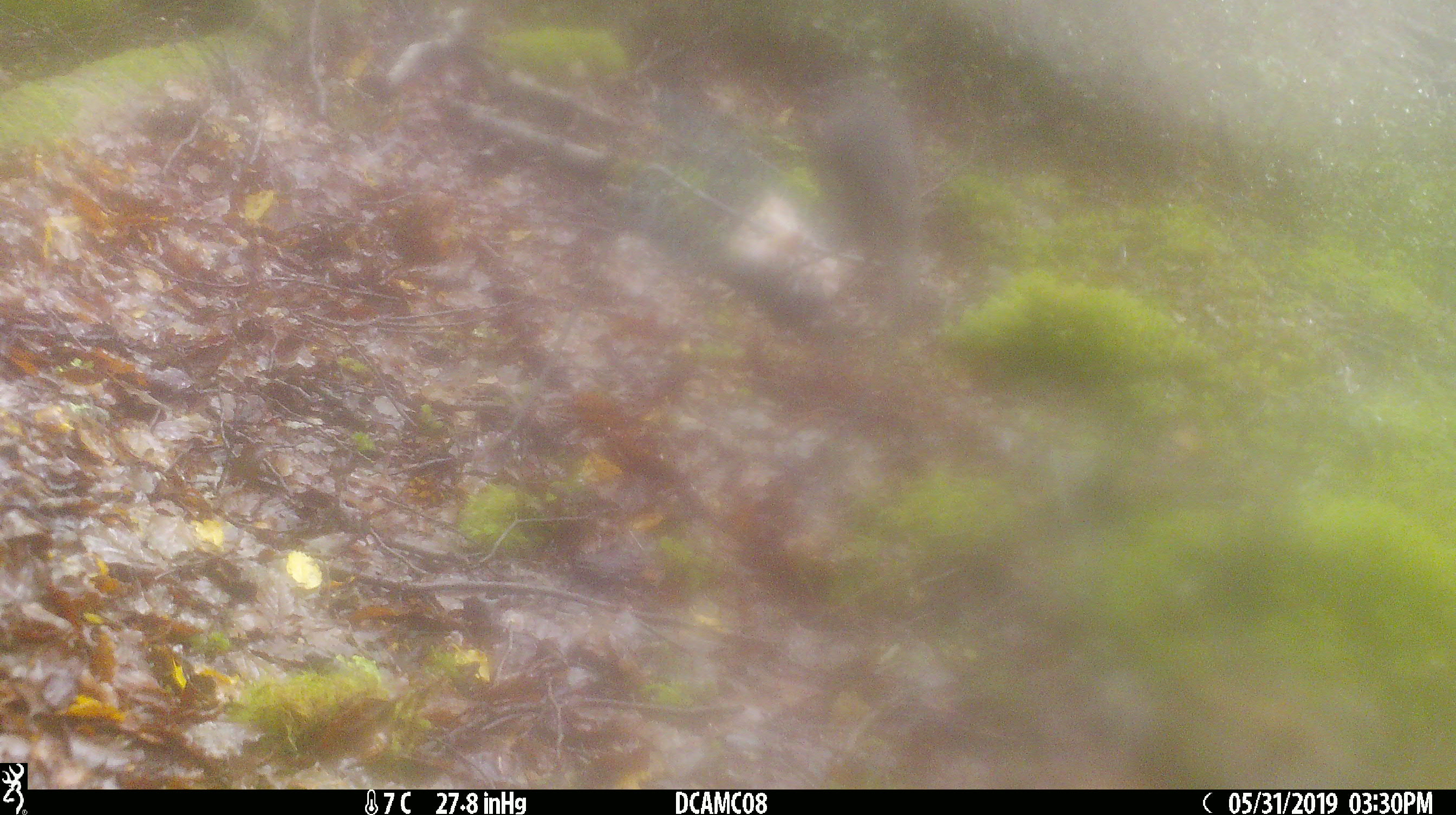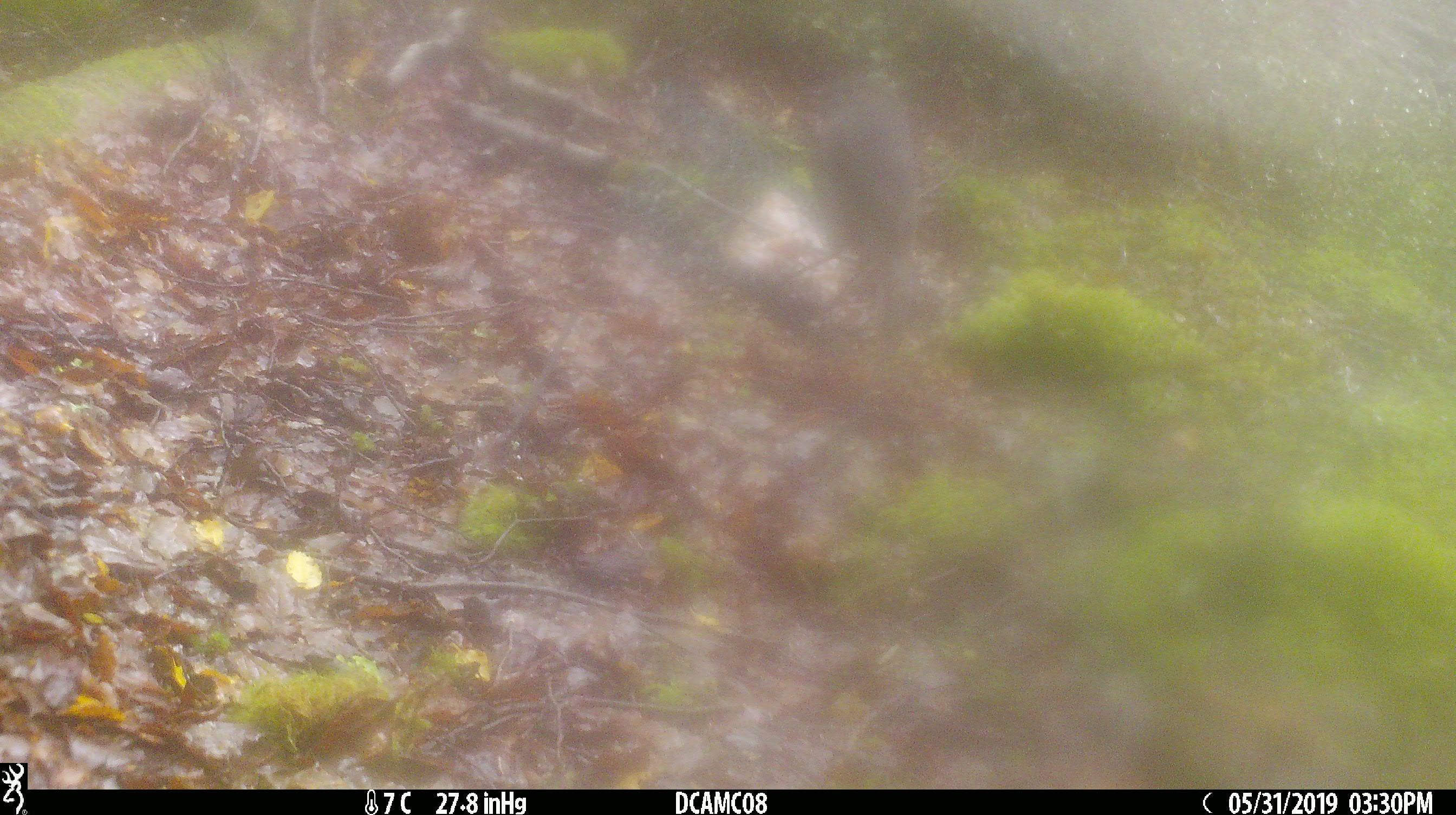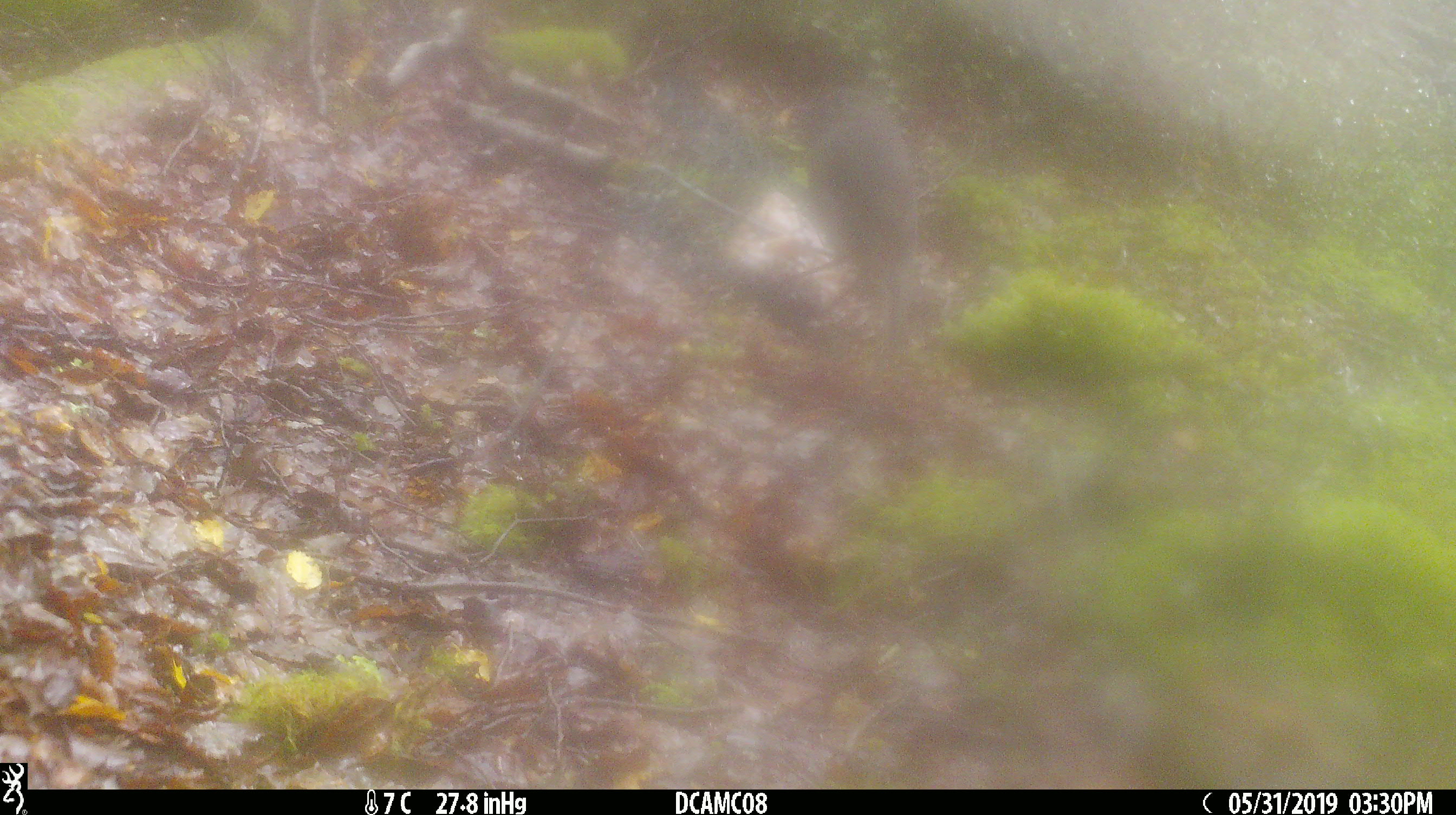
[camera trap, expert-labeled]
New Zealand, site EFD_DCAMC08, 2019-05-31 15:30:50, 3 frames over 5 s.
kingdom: Animalia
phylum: Chordata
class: Aves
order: Passeriformes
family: Petroicidae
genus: Petroica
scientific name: Petroica australis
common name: new zealand robin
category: robin